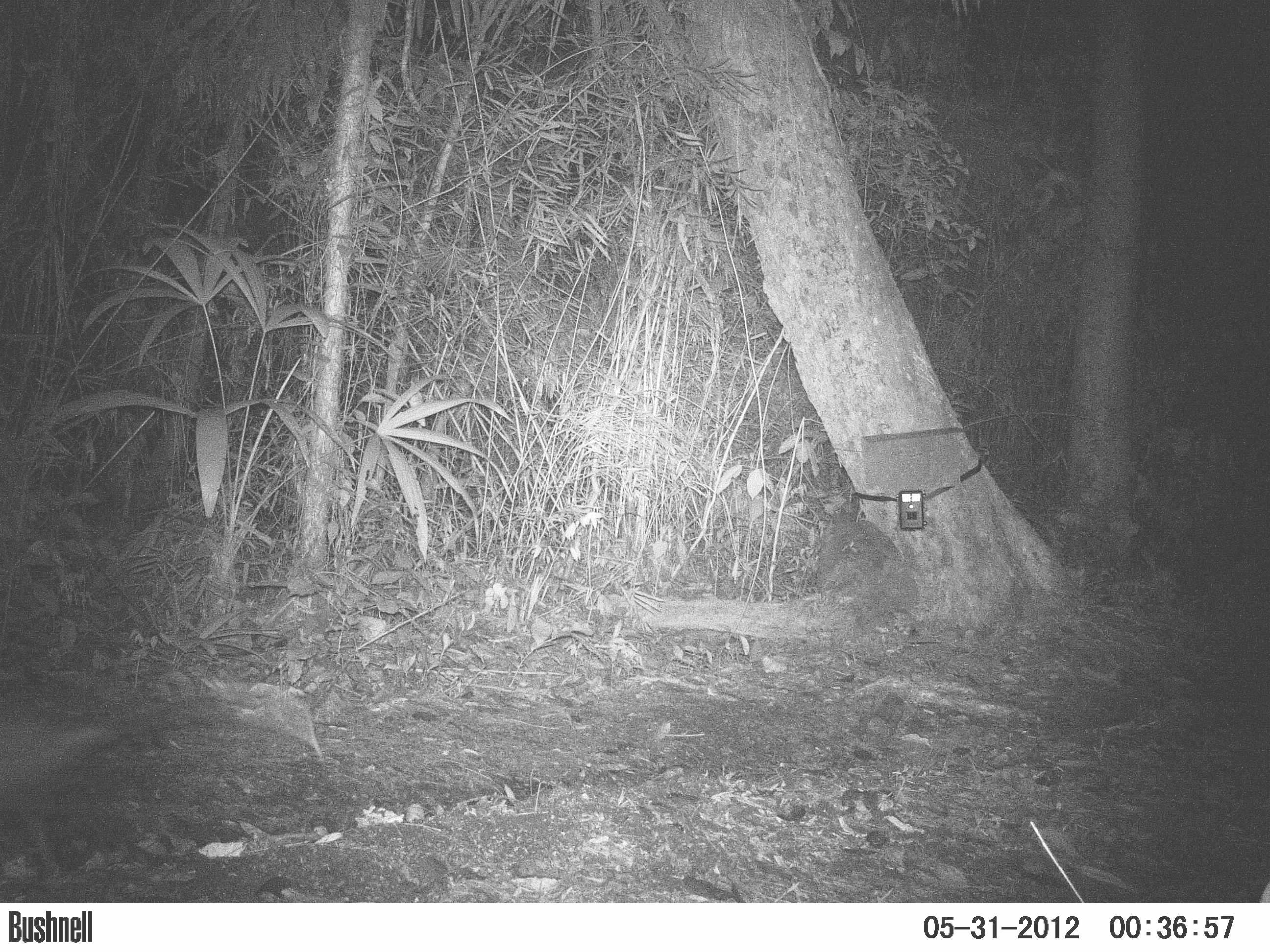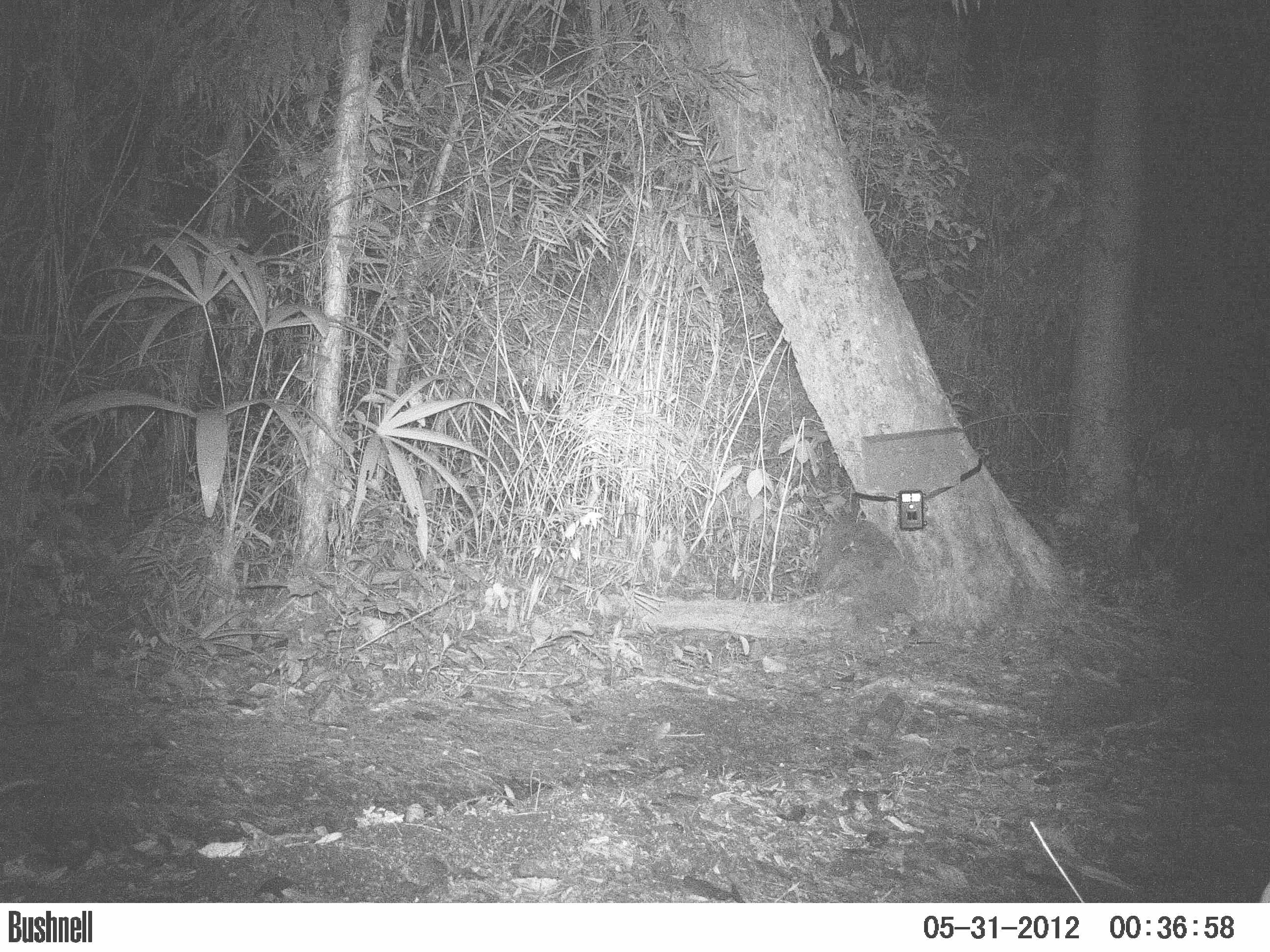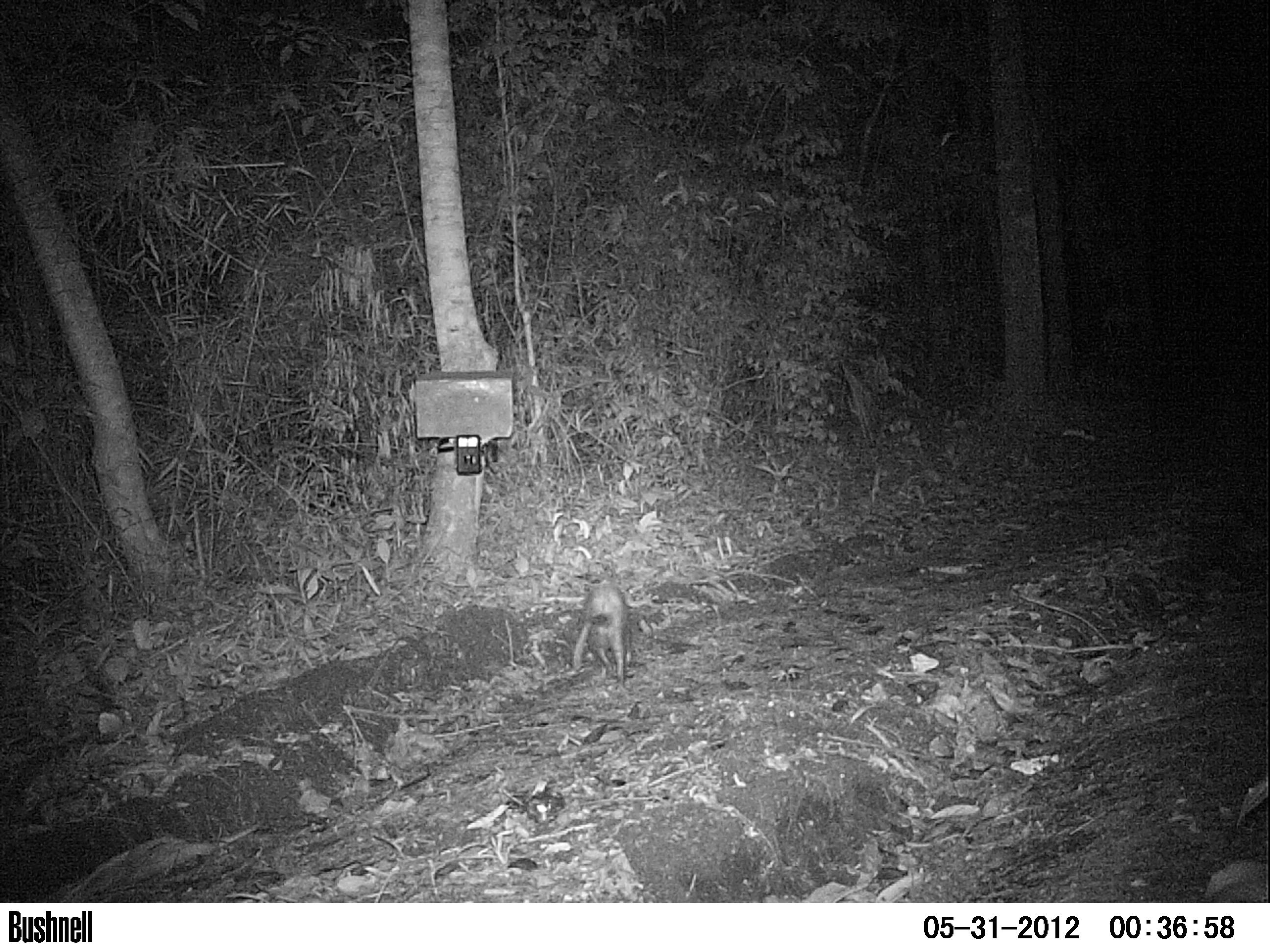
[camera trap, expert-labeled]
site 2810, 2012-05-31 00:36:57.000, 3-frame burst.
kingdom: Animalia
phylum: Chordata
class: Mammalia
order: Didelphimorphia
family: Didelphidae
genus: Didelphis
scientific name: Didelphis virginiana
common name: virginia opossum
Didelphis virginiana (virginia opossum), count 1, age adult.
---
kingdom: Animalia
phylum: Chordata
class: Mammalia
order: Didelphimorphia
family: Didelphidae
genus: Didelphis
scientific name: Didelphis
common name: american opossums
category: didelphis sp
Didelphis sp (american opossums) (Didelphis), count 1, age adult.